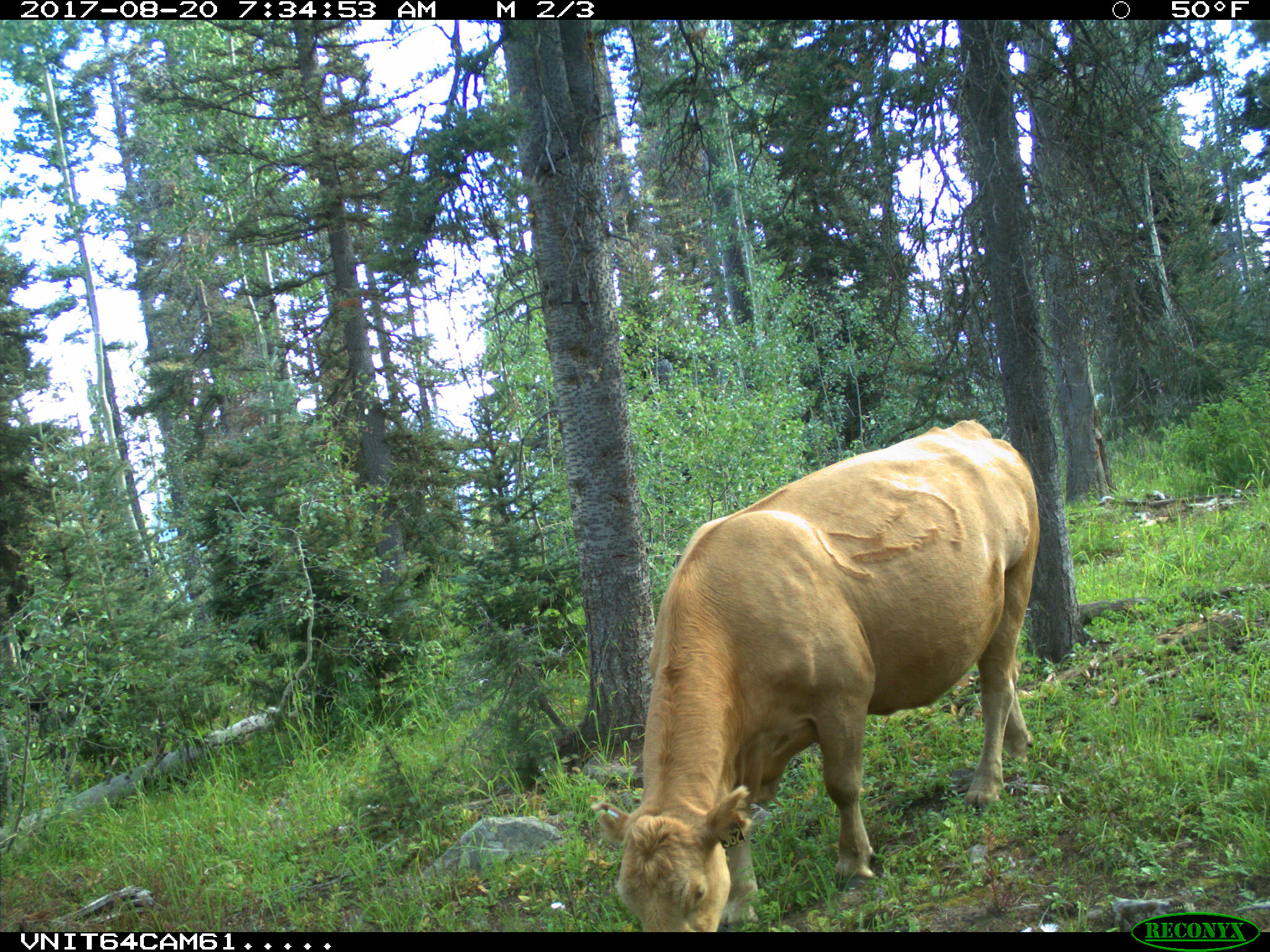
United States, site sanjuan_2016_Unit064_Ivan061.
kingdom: Animalia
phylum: Chordata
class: Mammalia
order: Artiodactyla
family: Bovidae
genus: Bos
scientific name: Bos taurus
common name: domestic cow